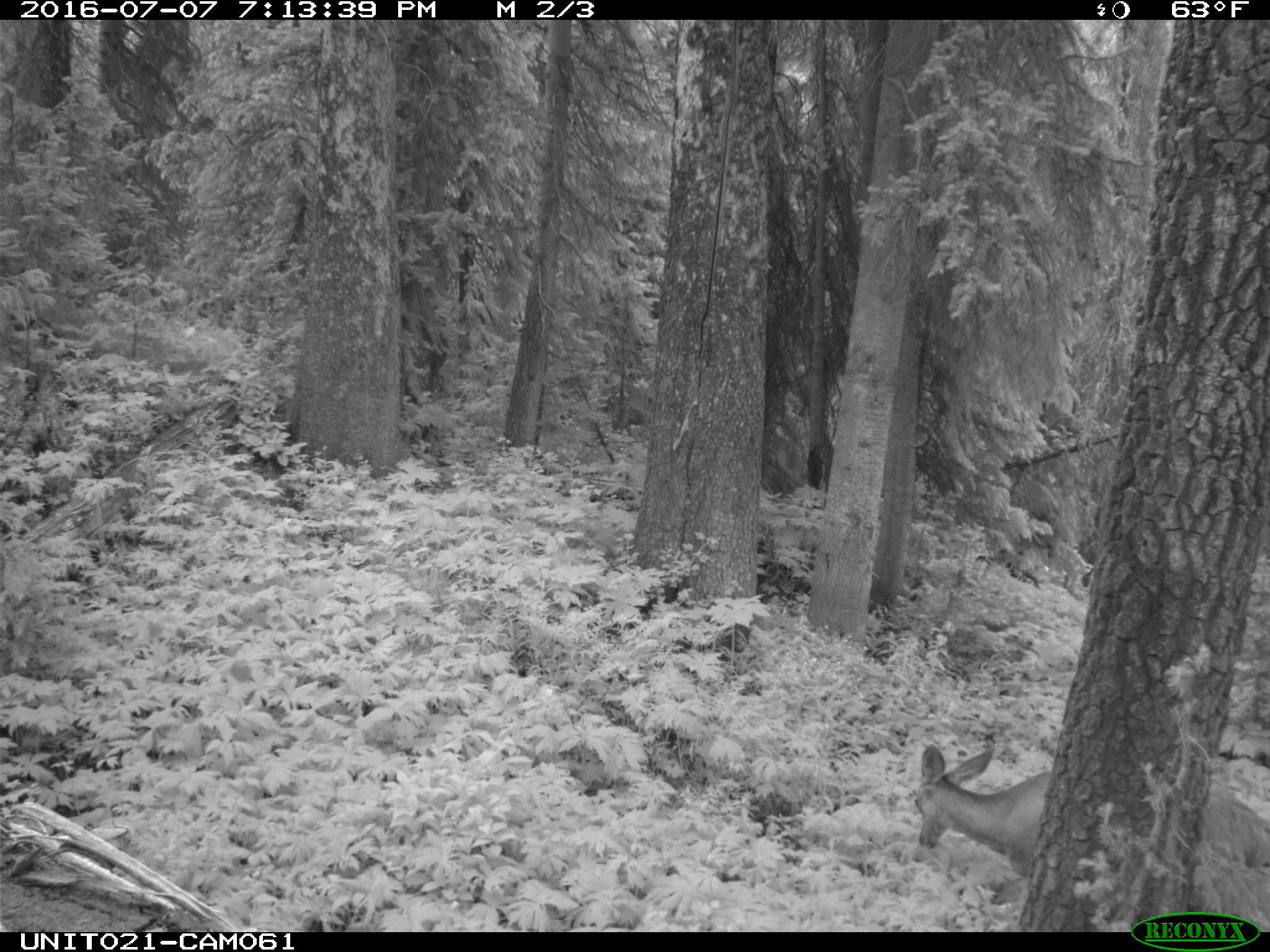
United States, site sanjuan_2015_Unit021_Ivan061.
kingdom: Animalia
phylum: Chordata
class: Mammalia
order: Artiodactyla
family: Cervidae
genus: Odocoileus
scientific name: Odocoileus hemionus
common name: mule deer